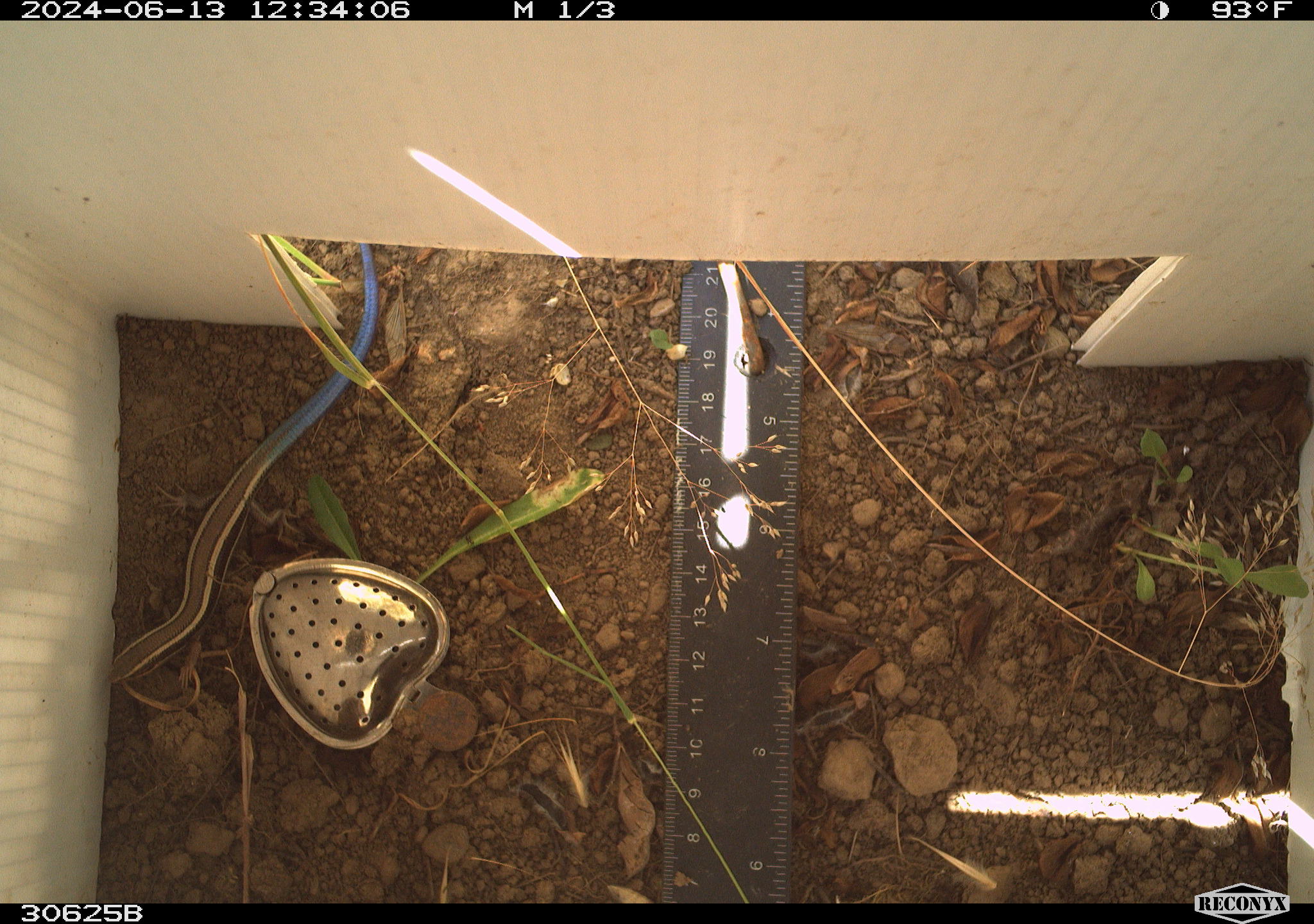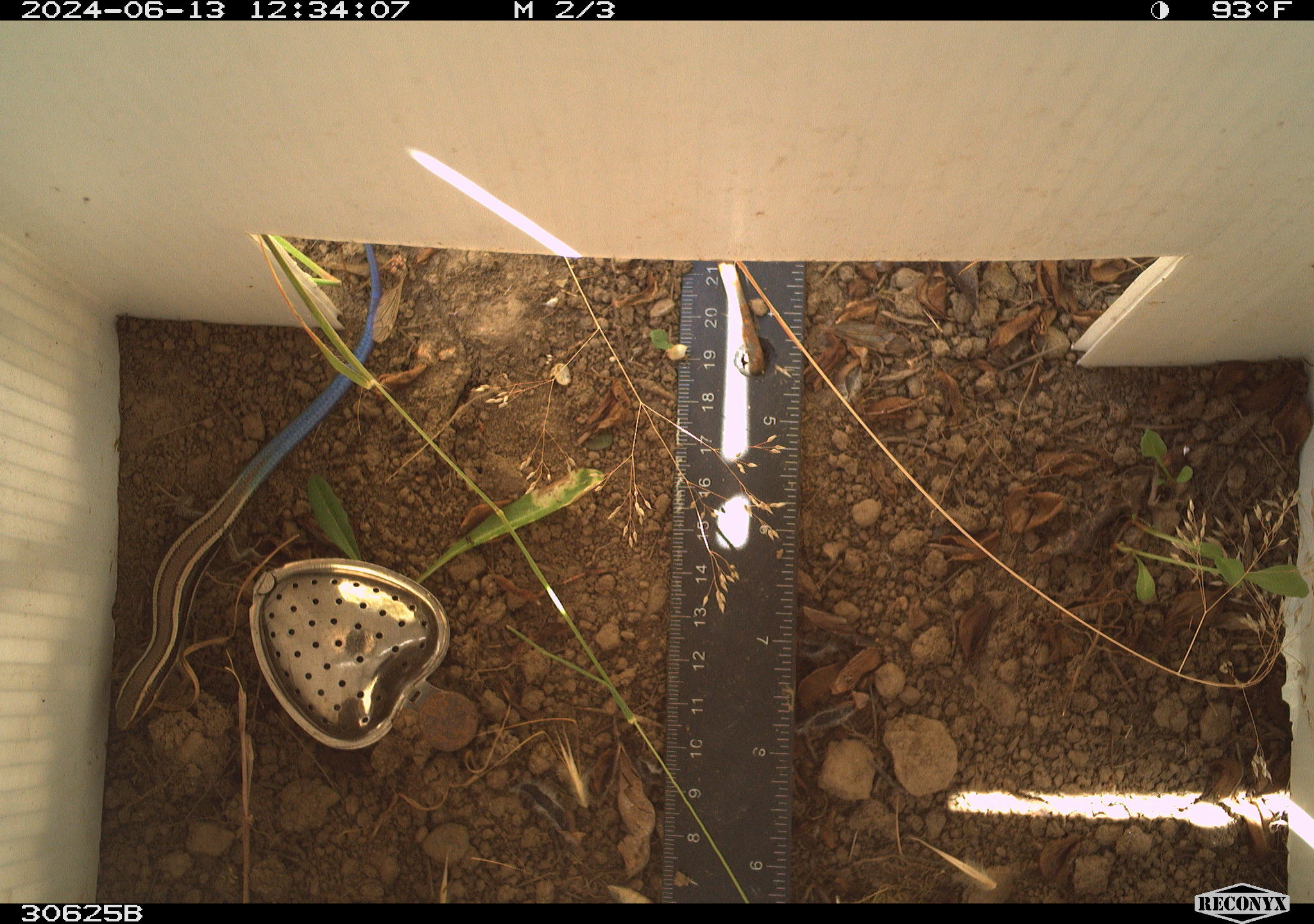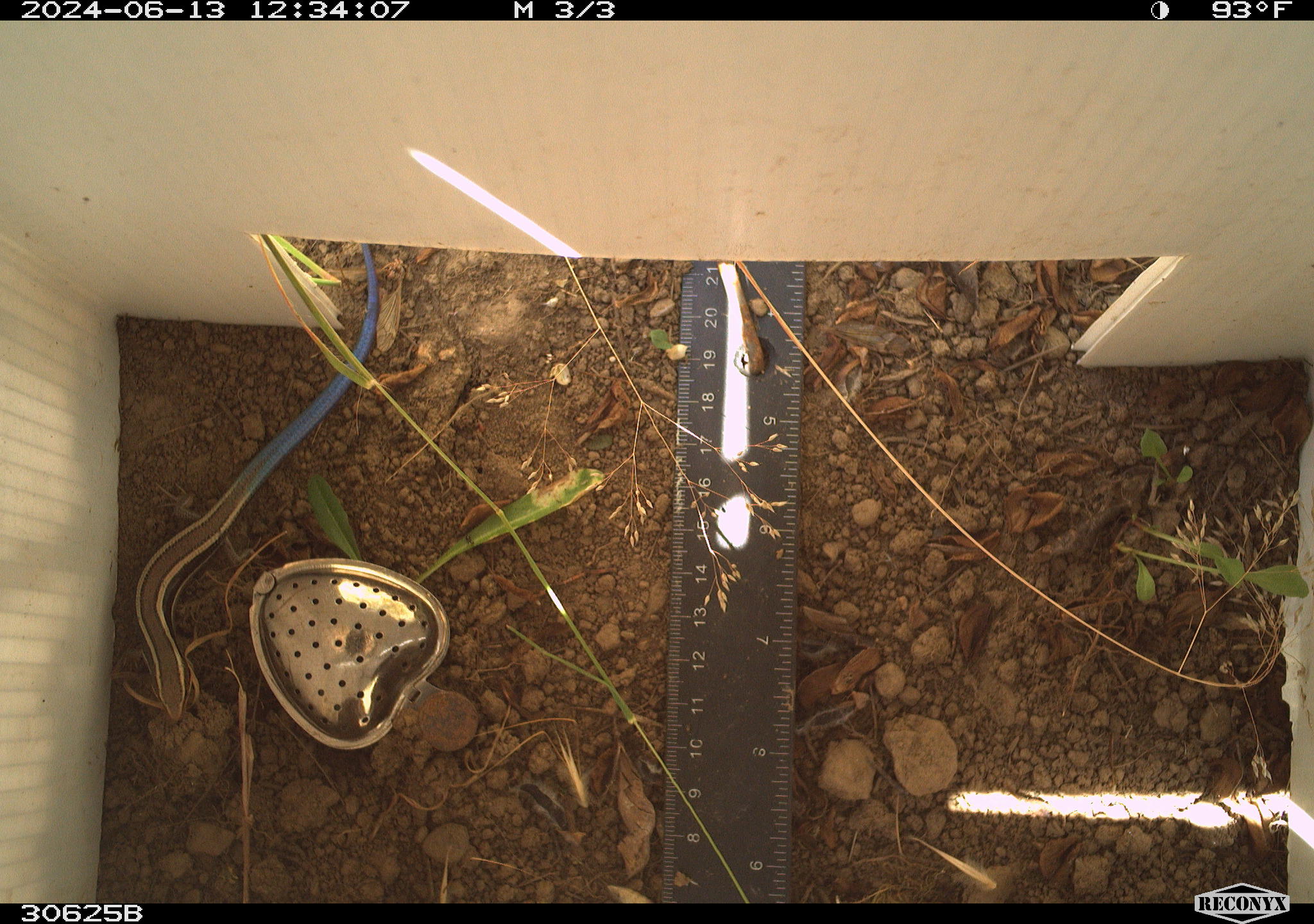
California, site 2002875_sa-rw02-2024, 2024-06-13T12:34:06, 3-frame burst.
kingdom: Animalia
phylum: Chordata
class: Reptilia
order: Squamata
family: Scincidae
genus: Plestiodon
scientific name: Plestiodon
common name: blue-tailed skinks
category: plestiodon species